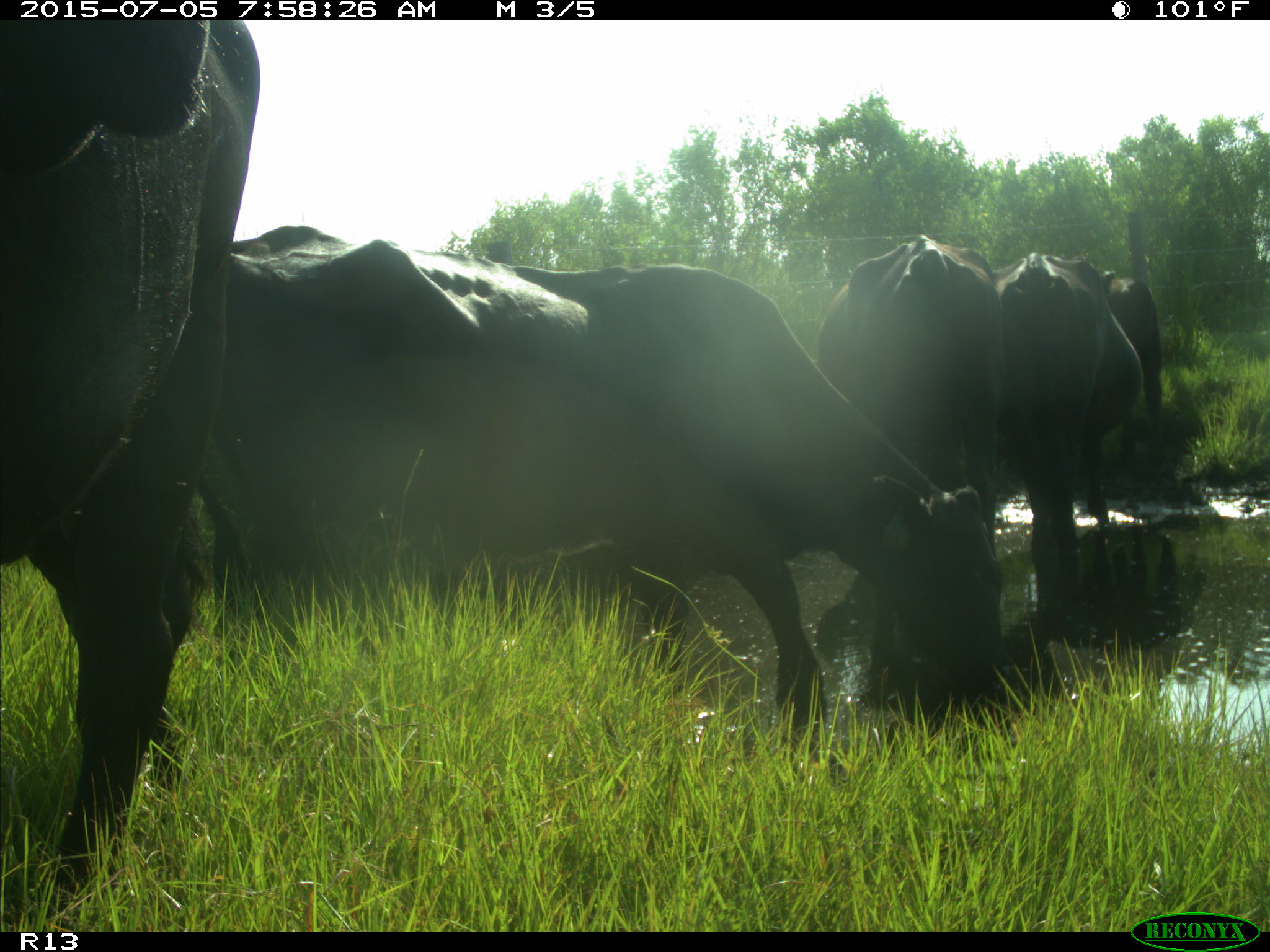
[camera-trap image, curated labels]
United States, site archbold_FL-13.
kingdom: Animalia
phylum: Chordata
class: Mammalia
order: Artiodactyla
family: Bovidae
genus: Bos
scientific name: Bos taurus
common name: domestic cow